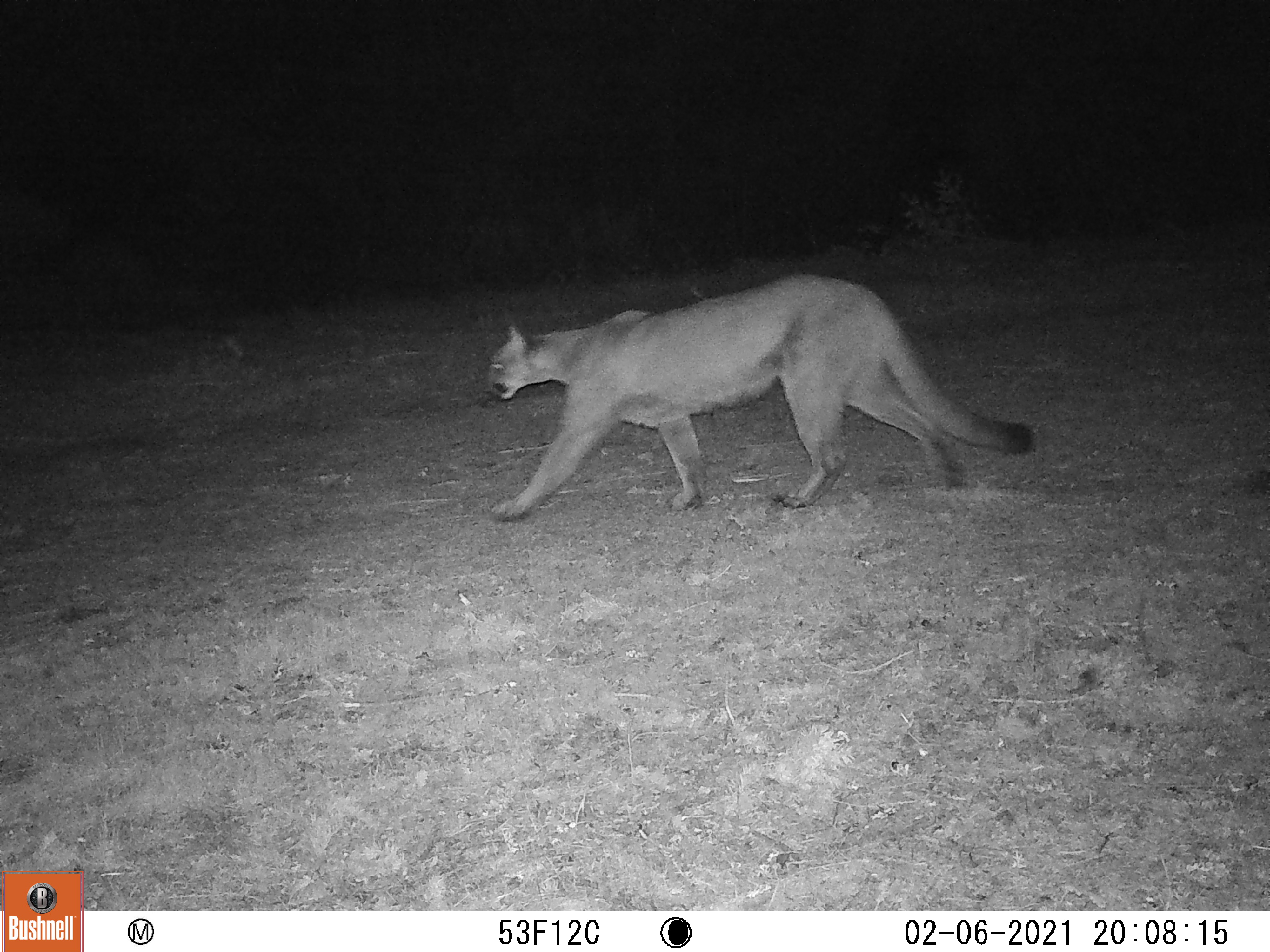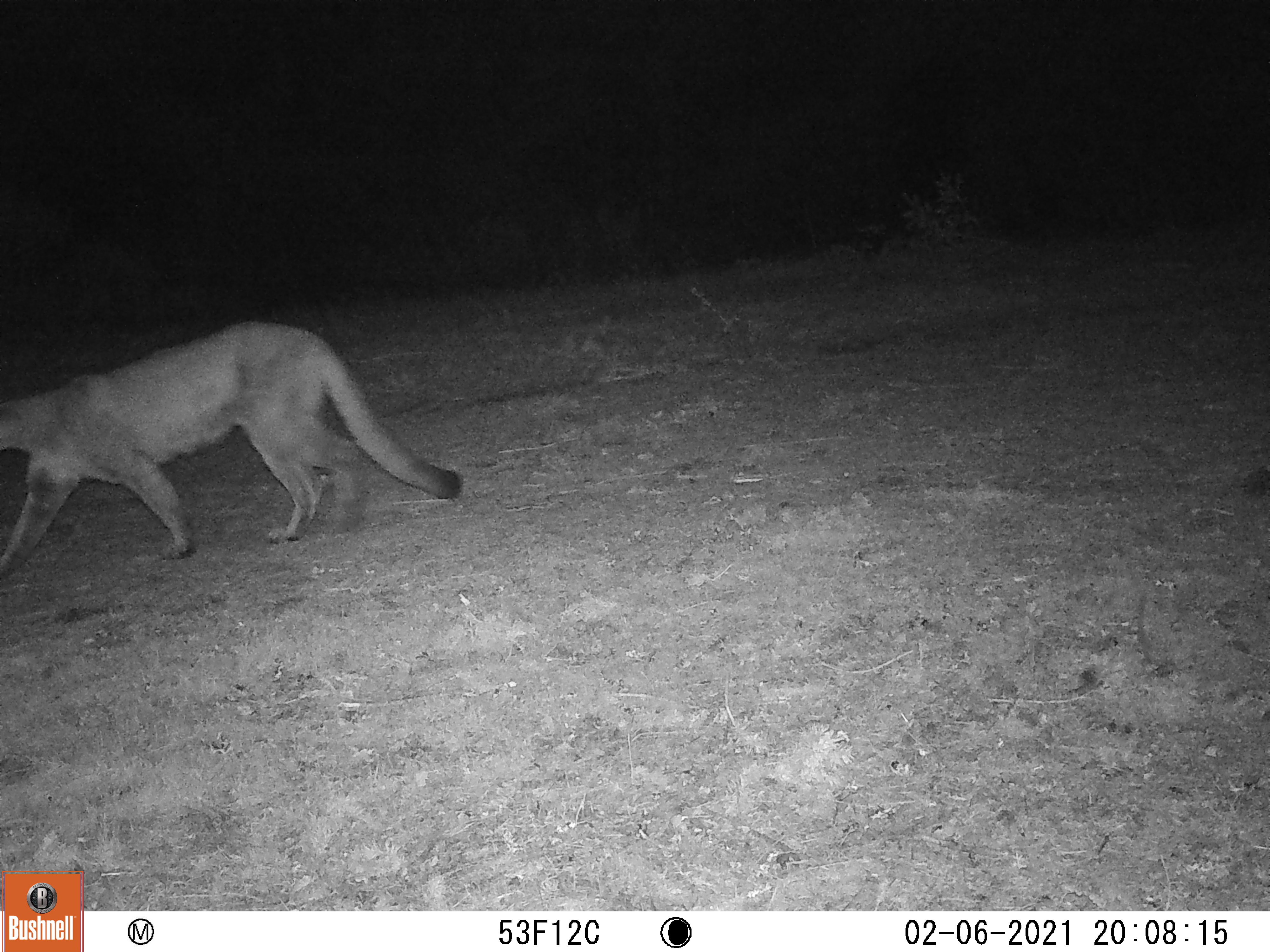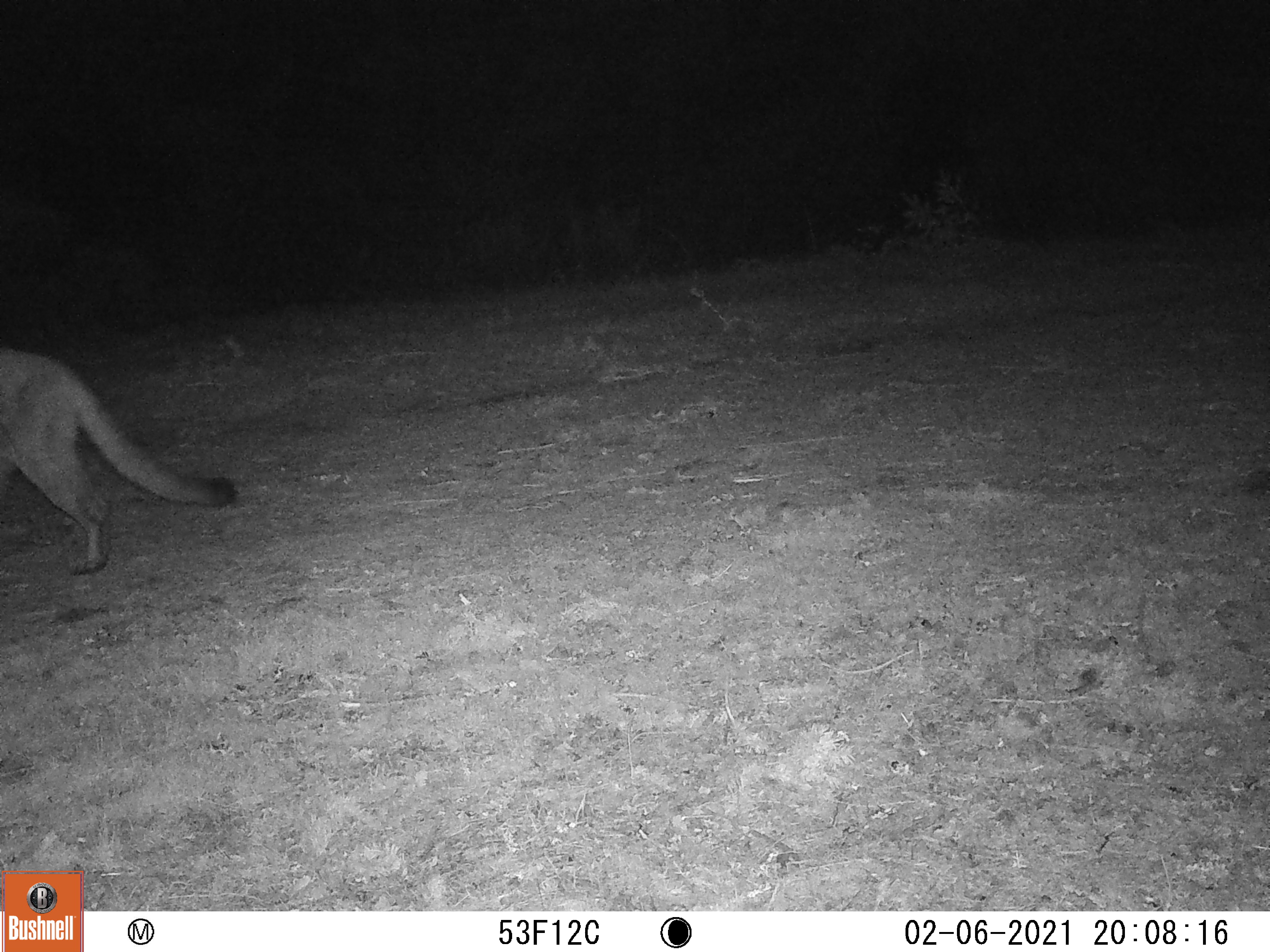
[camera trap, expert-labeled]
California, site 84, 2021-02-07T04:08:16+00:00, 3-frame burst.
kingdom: Animalia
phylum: Chordata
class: Mammalia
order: Carnivora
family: Felidae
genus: Puma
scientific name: Puma concolor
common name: puma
Puma (Puma concolor).